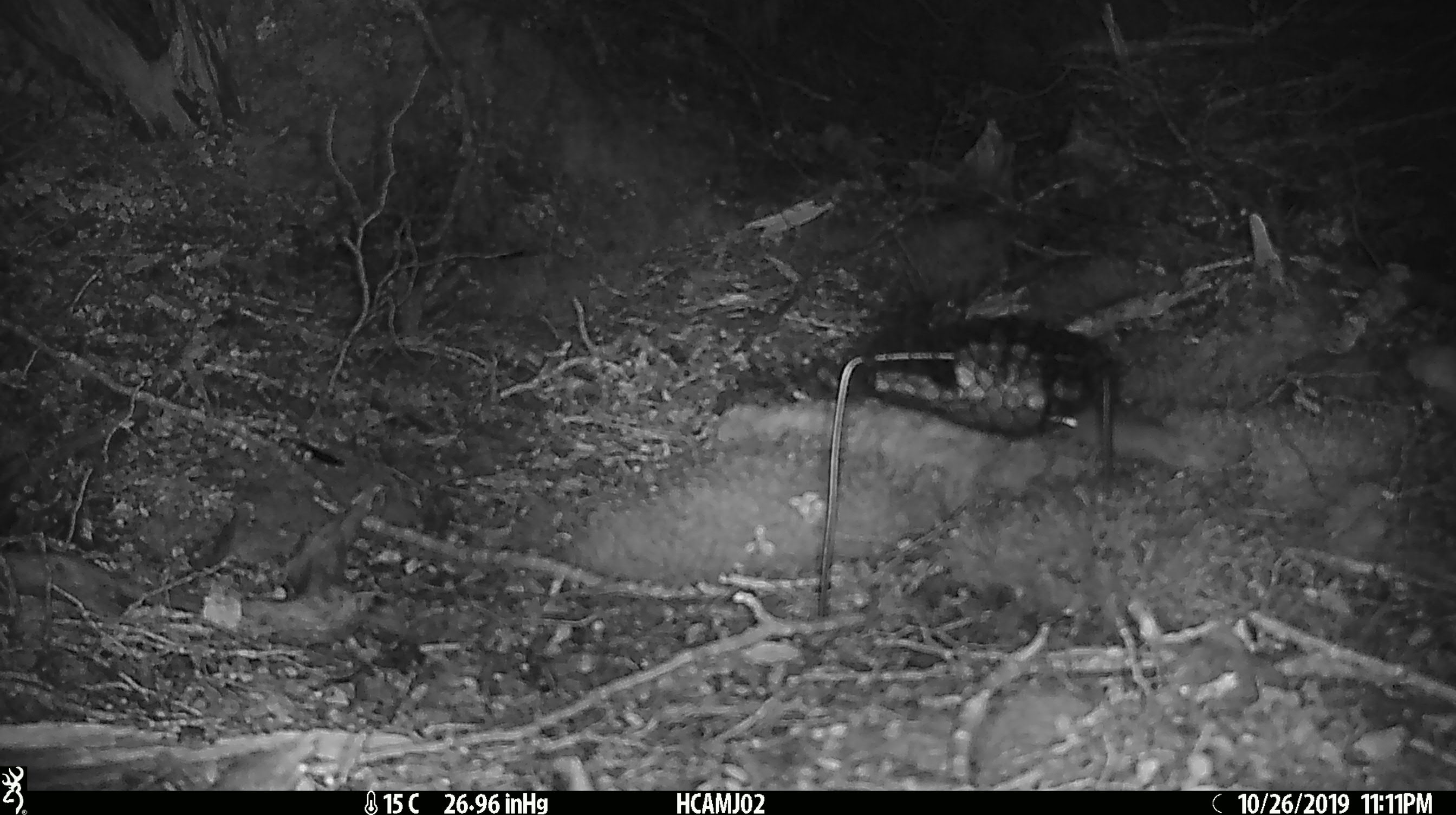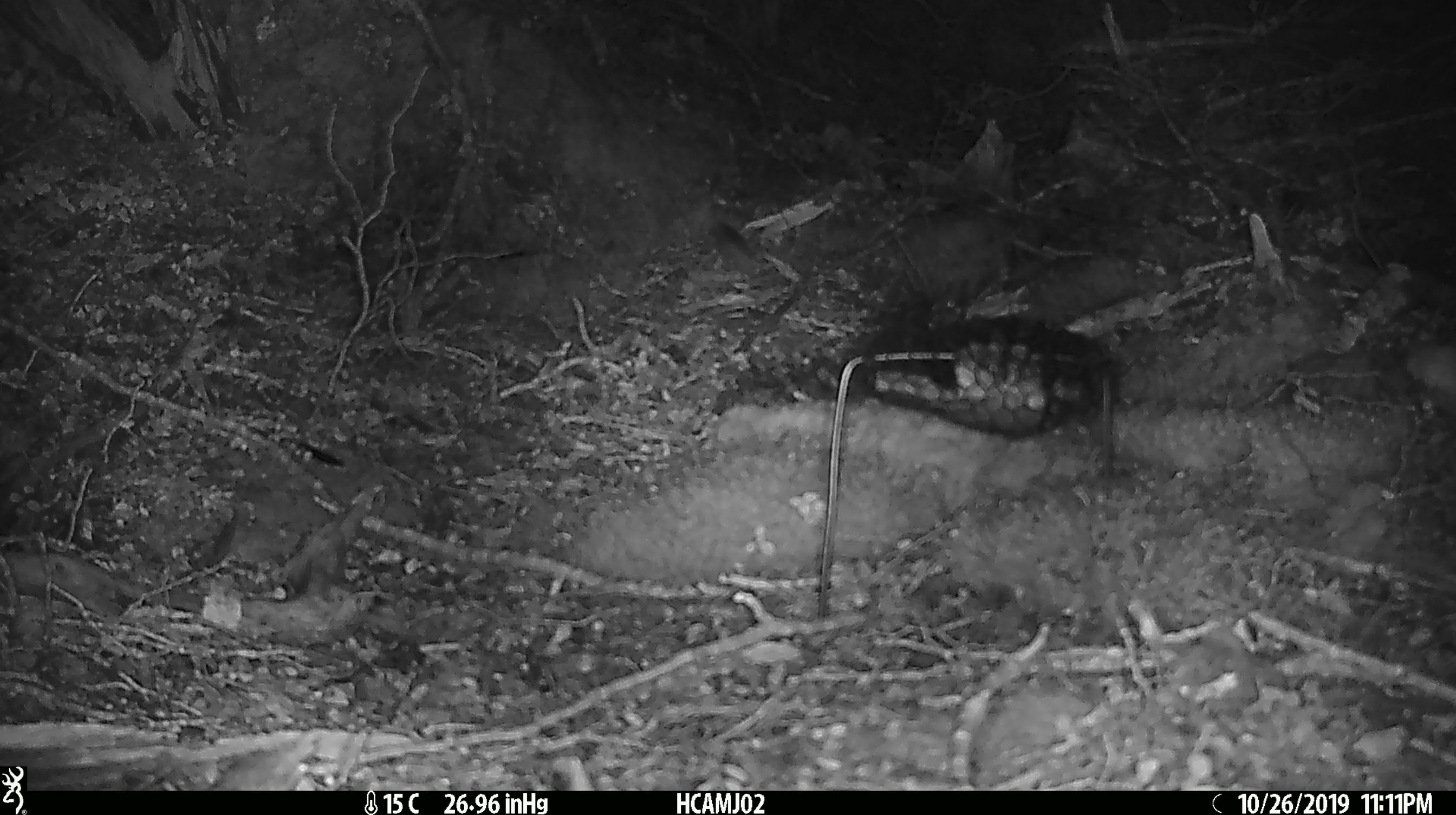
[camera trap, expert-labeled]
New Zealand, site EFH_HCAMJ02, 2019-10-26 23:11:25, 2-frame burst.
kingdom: Animalia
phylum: Chordata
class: Mammalia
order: Rodentia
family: Muridae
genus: Mus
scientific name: Mus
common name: mouse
Mouse (Mus).